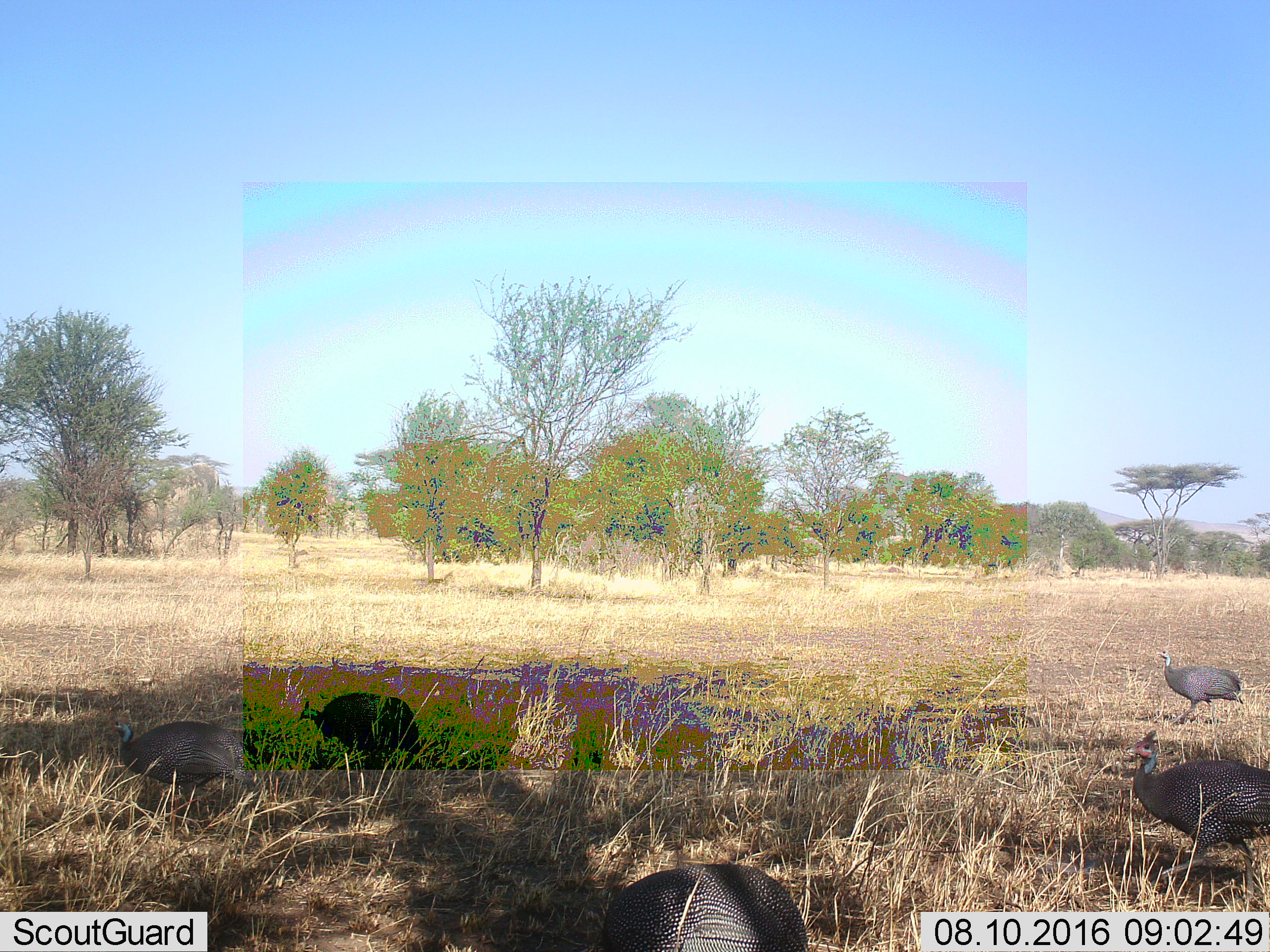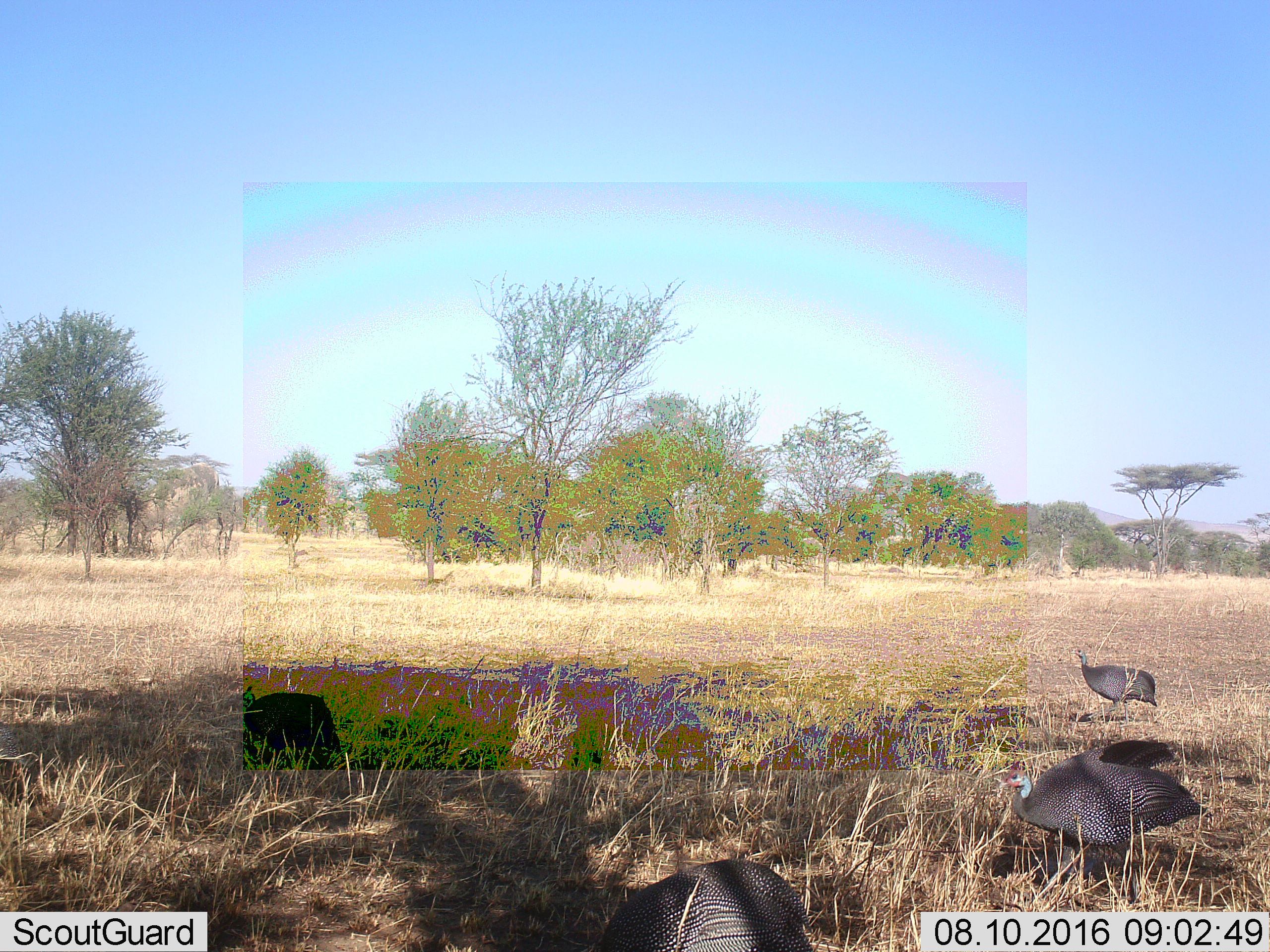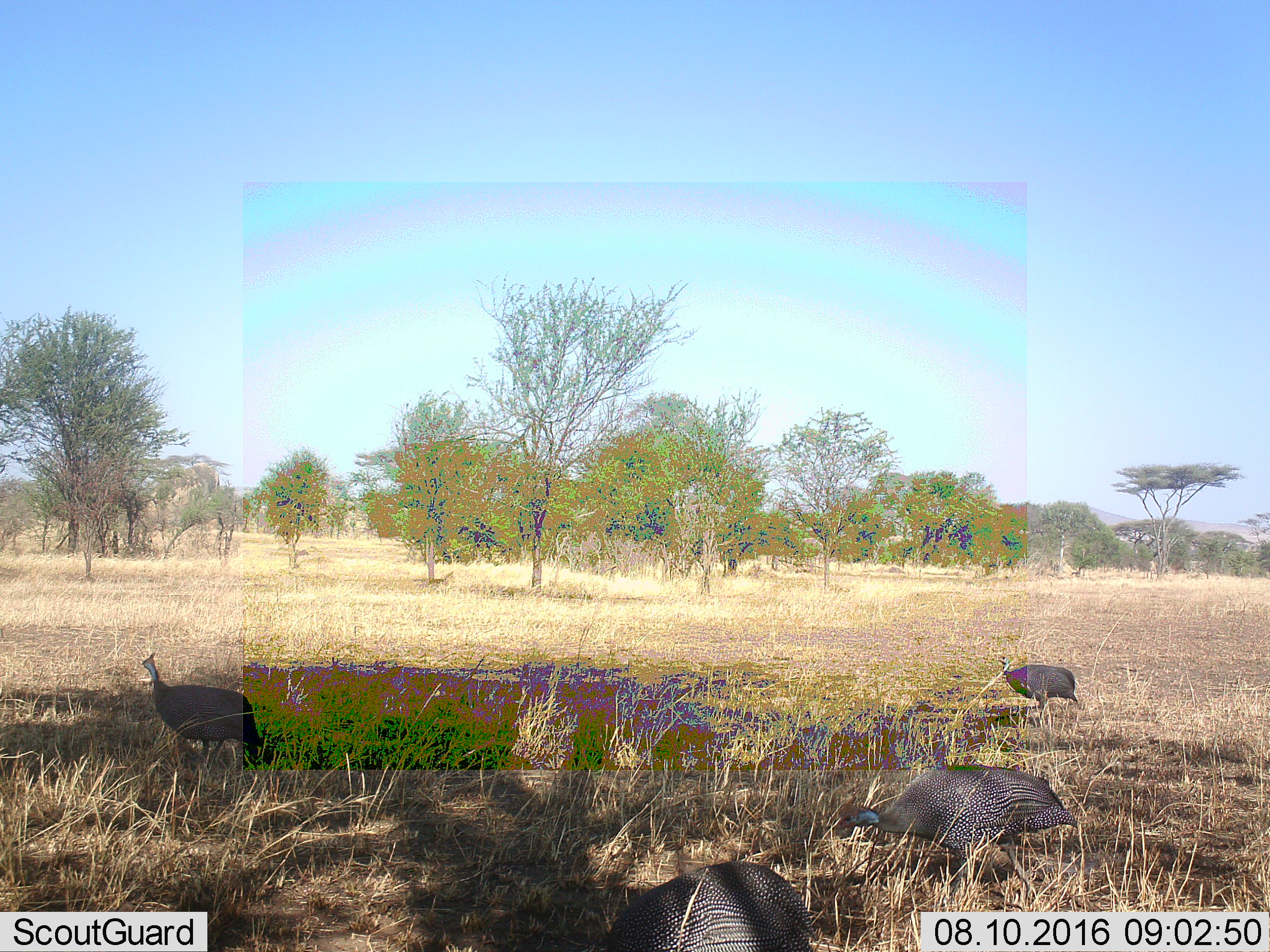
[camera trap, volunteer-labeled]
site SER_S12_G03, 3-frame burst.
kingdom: Animalia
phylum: Chordata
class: Aves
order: Galliformes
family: Numididae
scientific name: Numididae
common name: guineafowl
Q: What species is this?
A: Guineafowl (Numididae).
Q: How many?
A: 5.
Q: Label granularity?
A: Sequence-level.